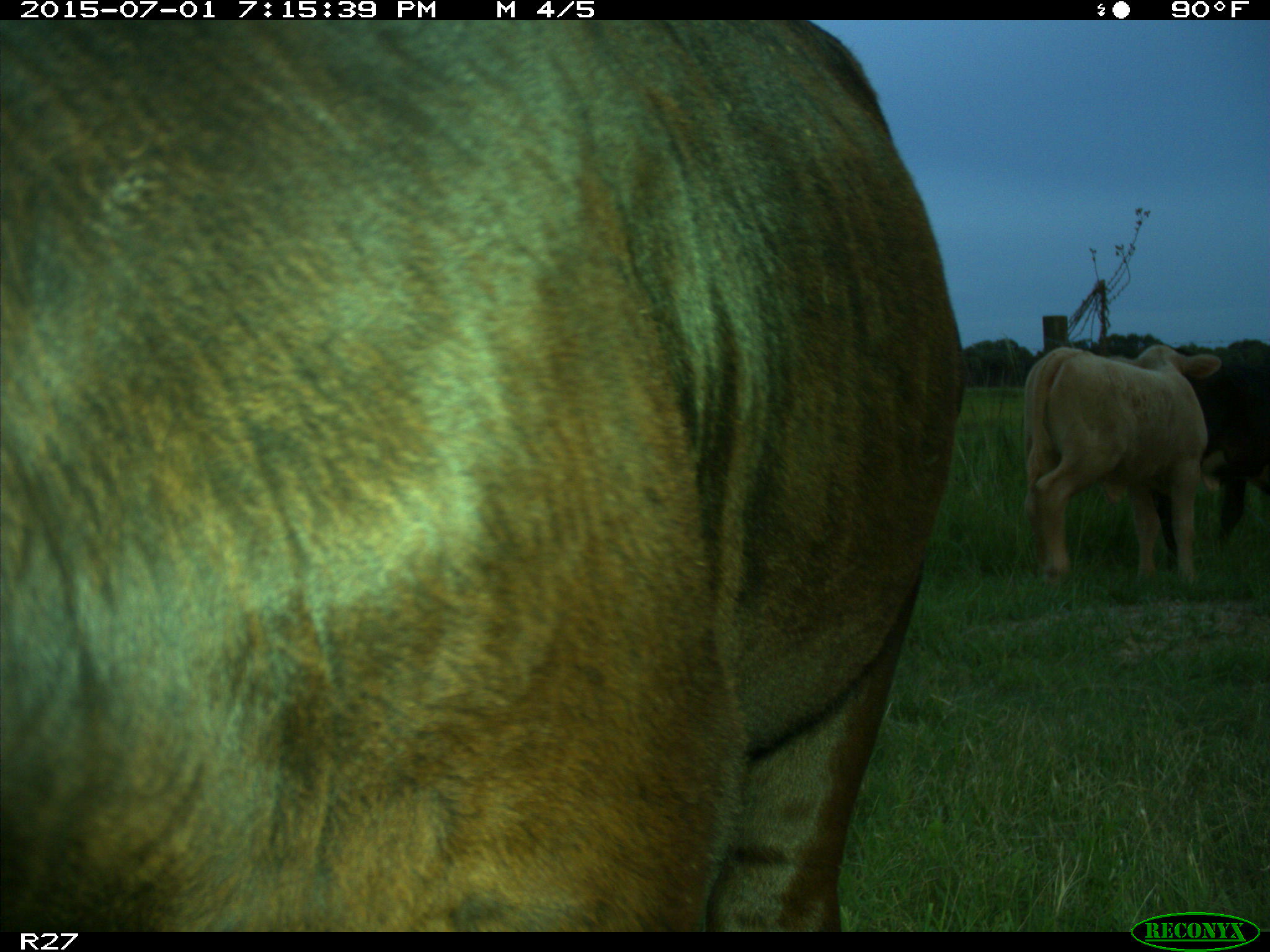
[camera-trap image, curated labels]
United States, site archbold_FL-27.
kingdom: Animalia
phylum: Chordata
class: Mammalia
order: Artiodactyla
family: Bovidae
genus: Bos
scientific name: Bos taurus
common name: domestic cow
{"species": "Bos taurus (domestic cow)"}